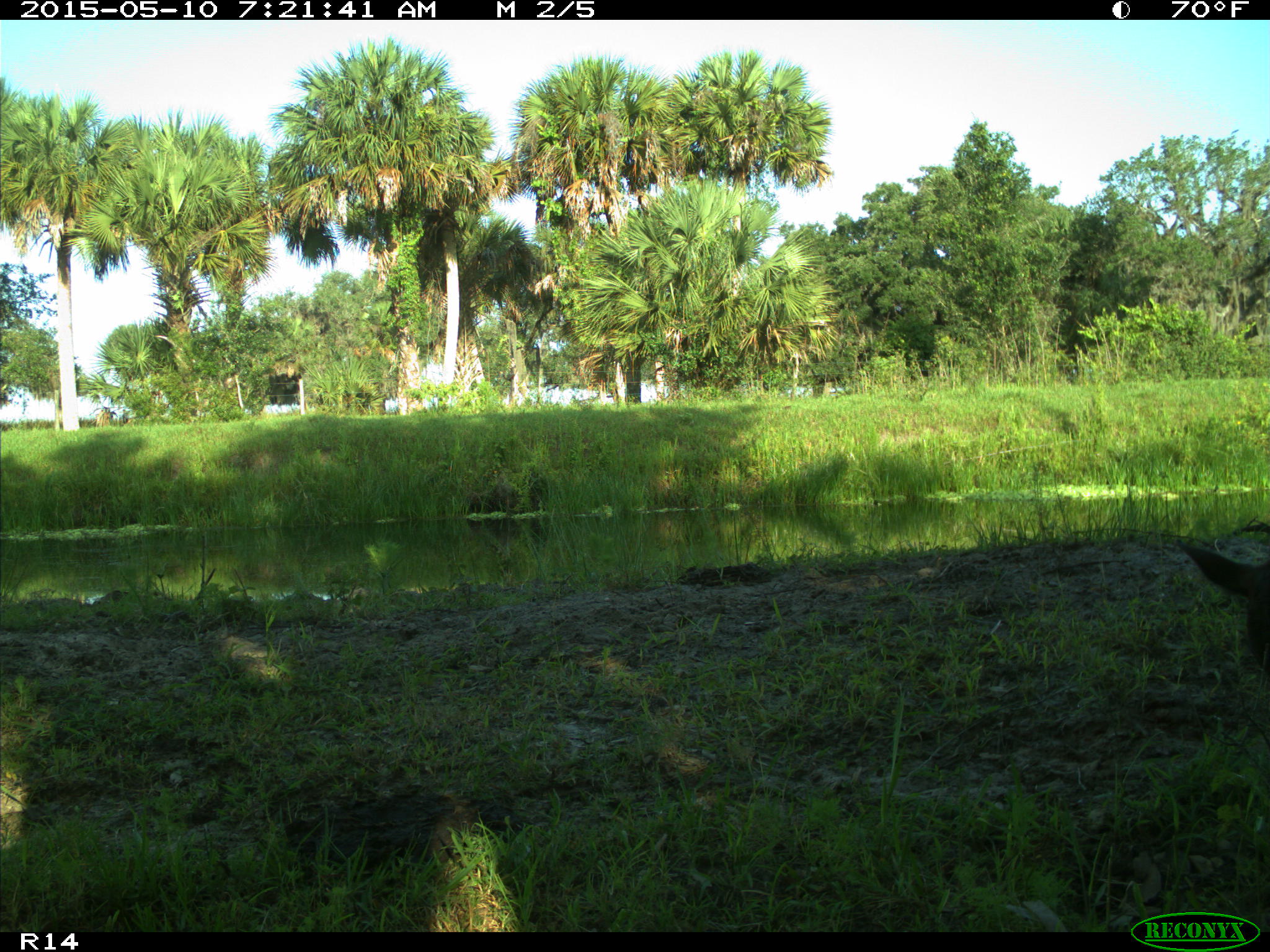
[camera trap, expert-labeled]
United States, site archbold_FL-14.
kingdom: Animalia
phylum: Chordata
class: Mammalia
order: Artiodactyla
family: Bovidae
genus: Bos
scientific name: Bos taurus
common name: domestic cow